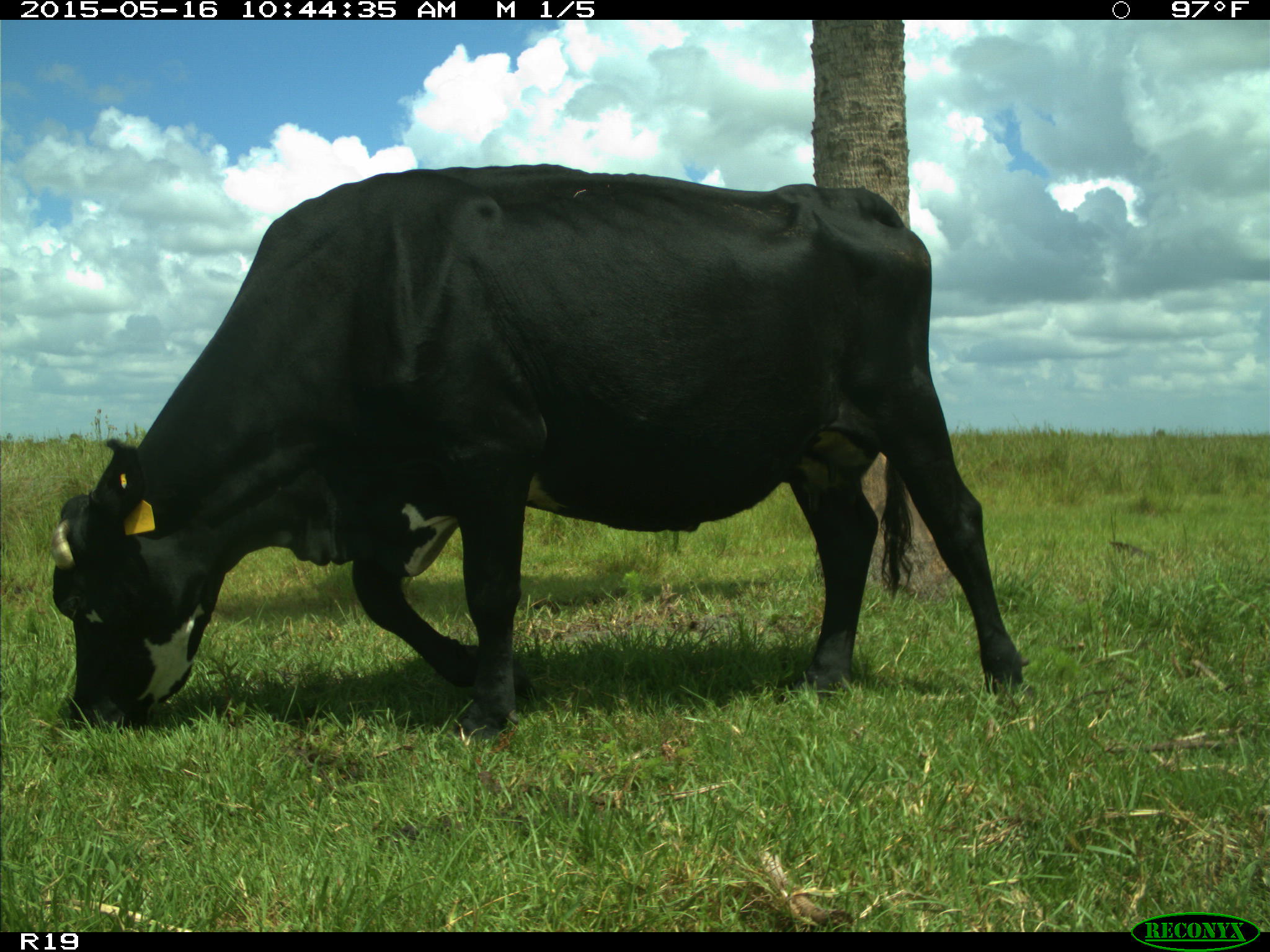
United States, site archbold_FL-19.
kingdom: Animalia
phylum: Chordata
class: Mammalia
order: Artiodactyla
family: Bovidae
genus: Bos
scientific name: Bos taurus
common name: domestic cow